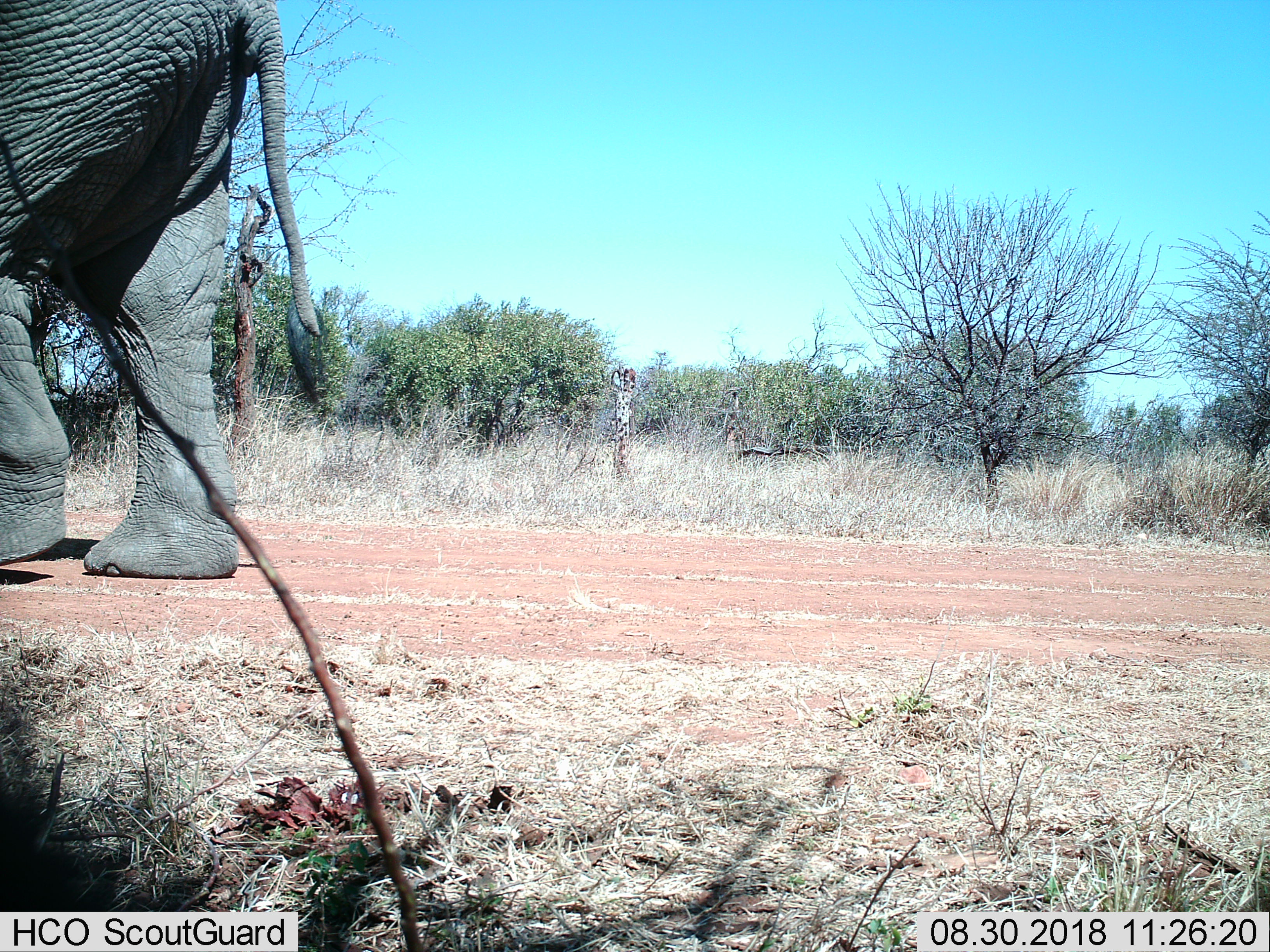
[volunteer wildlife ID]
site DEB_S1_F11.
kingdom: Animalia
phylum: Chordata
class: Mammalia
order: Proboscidea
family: Elephantidae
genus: Loxodonta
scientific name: Loxodonta africana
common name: african bush elephant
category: elephant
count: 1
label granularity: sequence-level